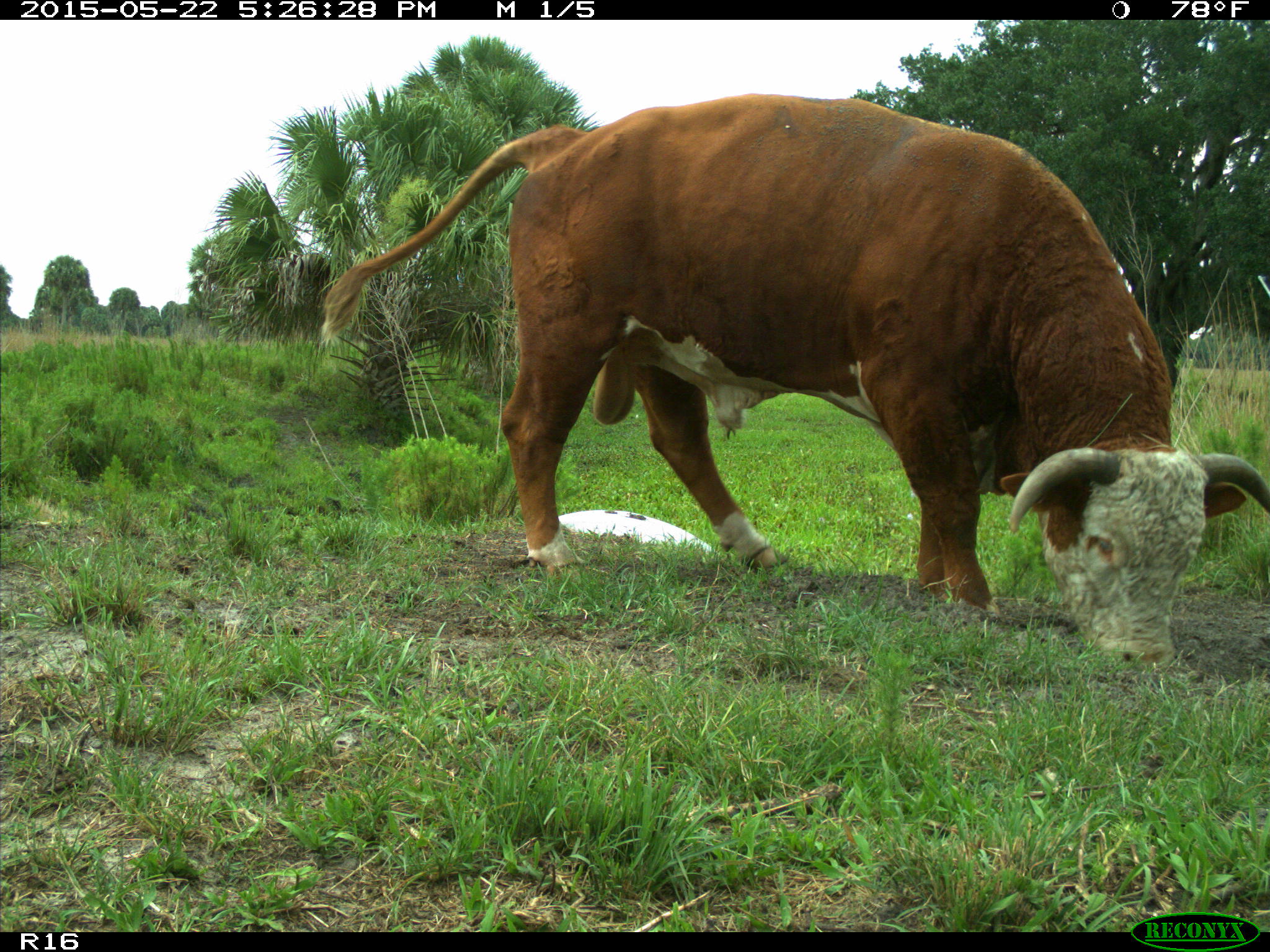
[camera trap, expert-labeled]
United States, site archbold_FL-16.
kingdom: Animalia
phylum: Chordata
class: Mammalia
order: Artiodactyla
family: Bovidae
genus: Bos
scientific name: Bos taurus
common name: domestic cow